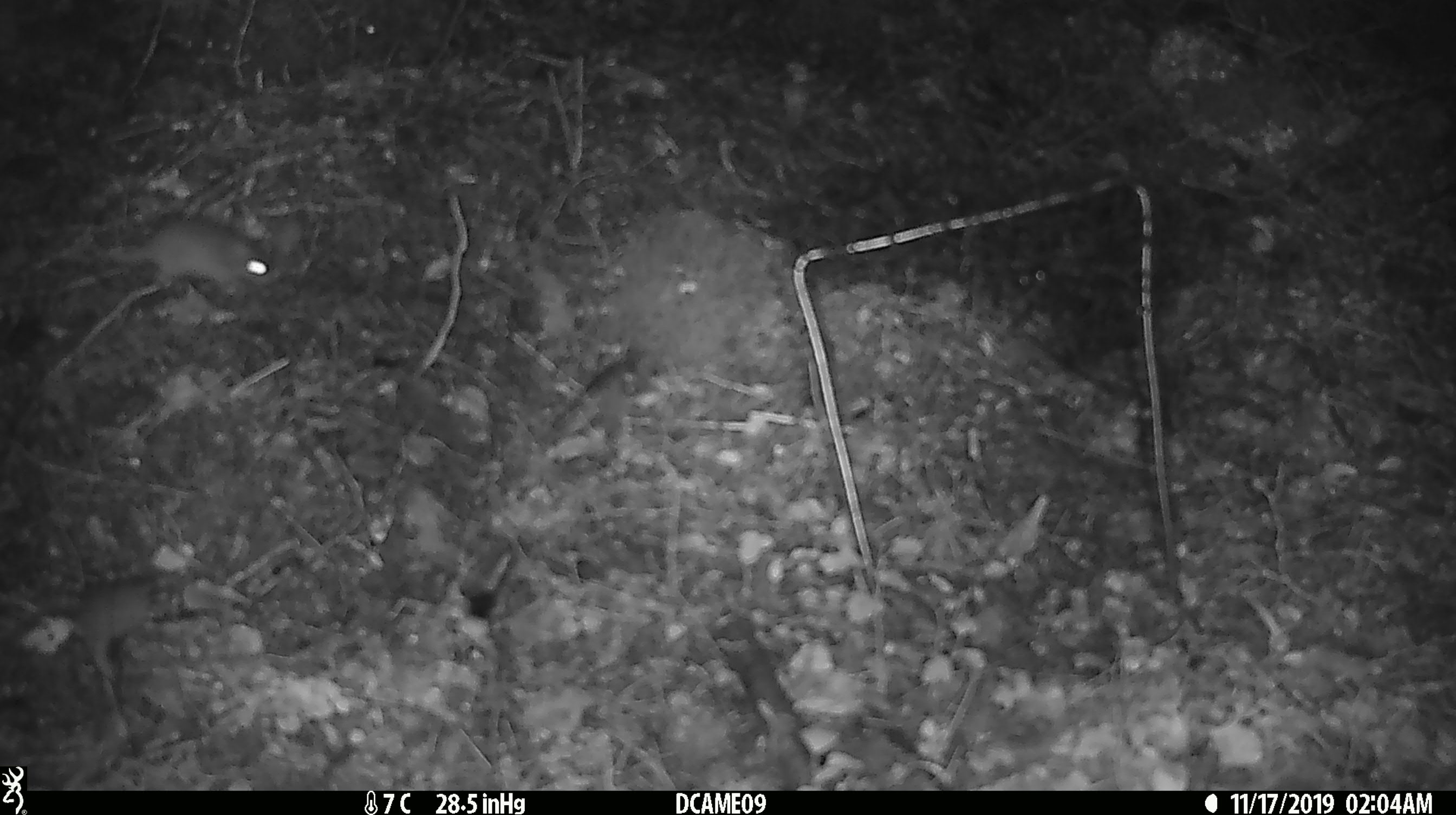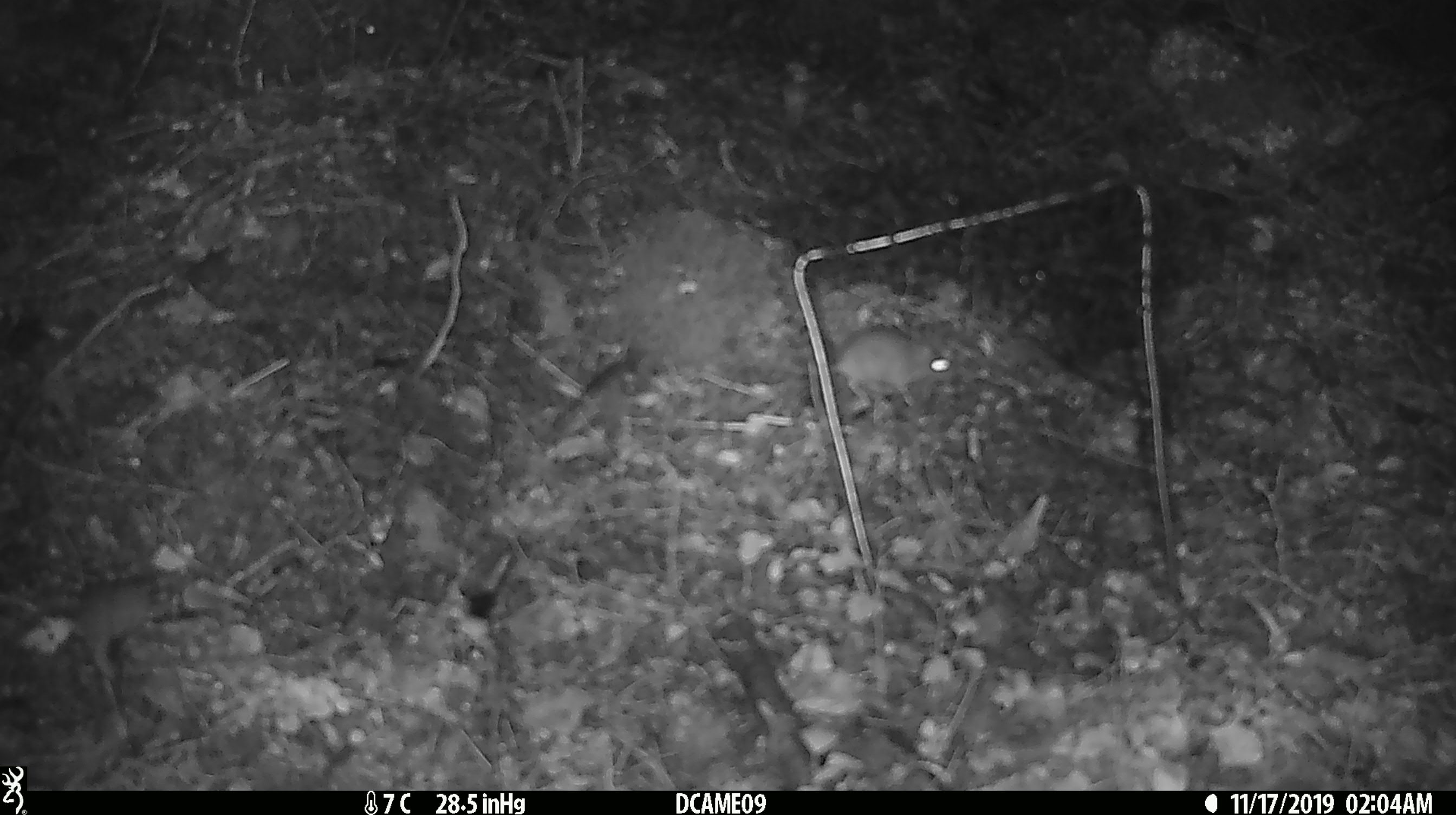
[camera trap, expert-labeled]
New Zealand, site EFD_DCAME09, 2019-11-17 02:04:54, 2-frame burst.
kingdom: Animalia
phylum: Chordata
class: Mammalia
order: Rodentia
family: Muridae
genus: Mus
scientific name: Mus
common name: mouse